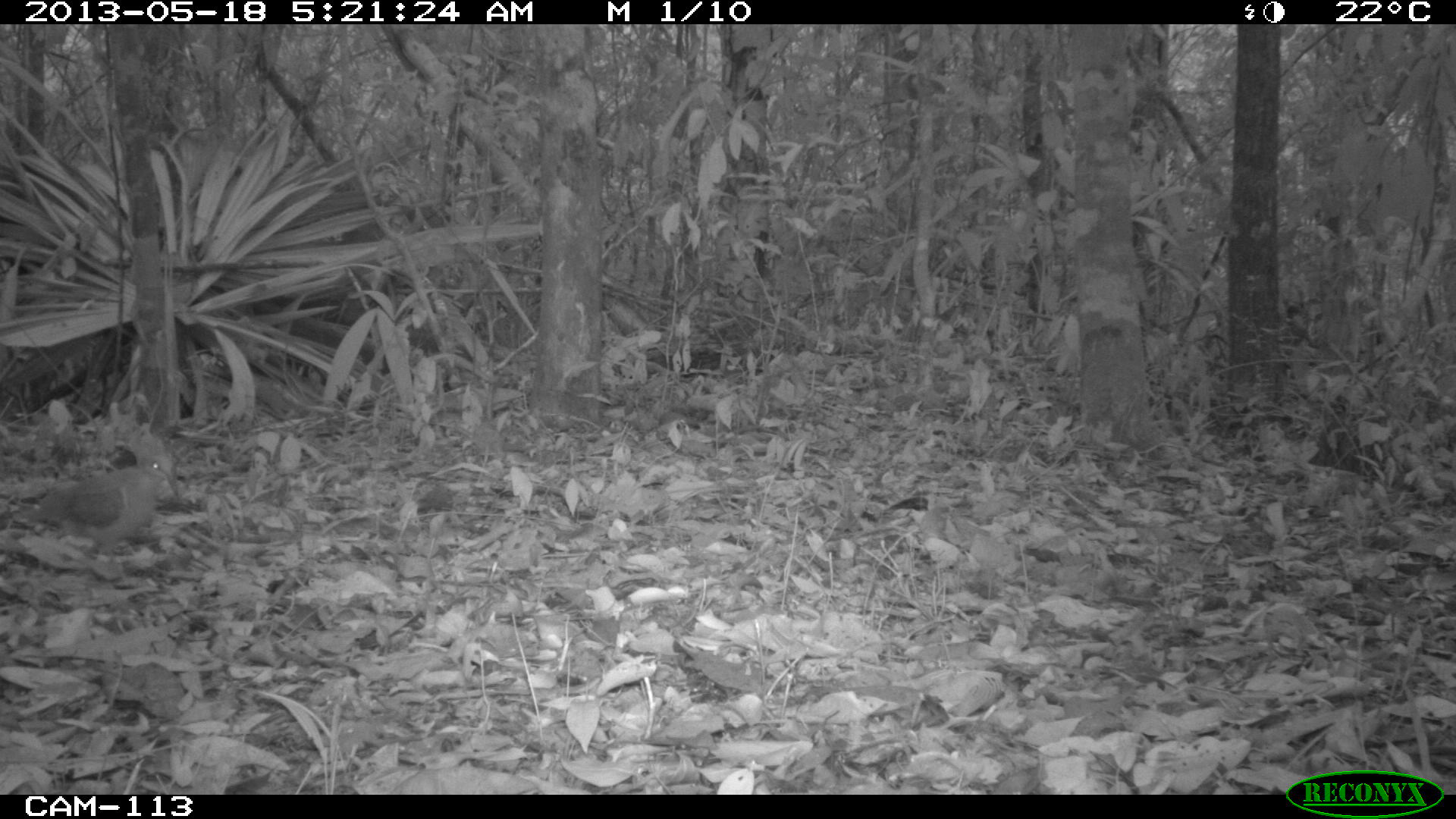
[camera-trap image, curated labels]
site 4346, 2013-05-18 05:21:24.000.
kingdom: Animalia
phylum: Chordata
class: Aves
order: Columbiformes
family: Columbidae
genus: Geotrygon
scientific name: Geotrygon montana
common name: ruddy quail-dove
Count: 1.